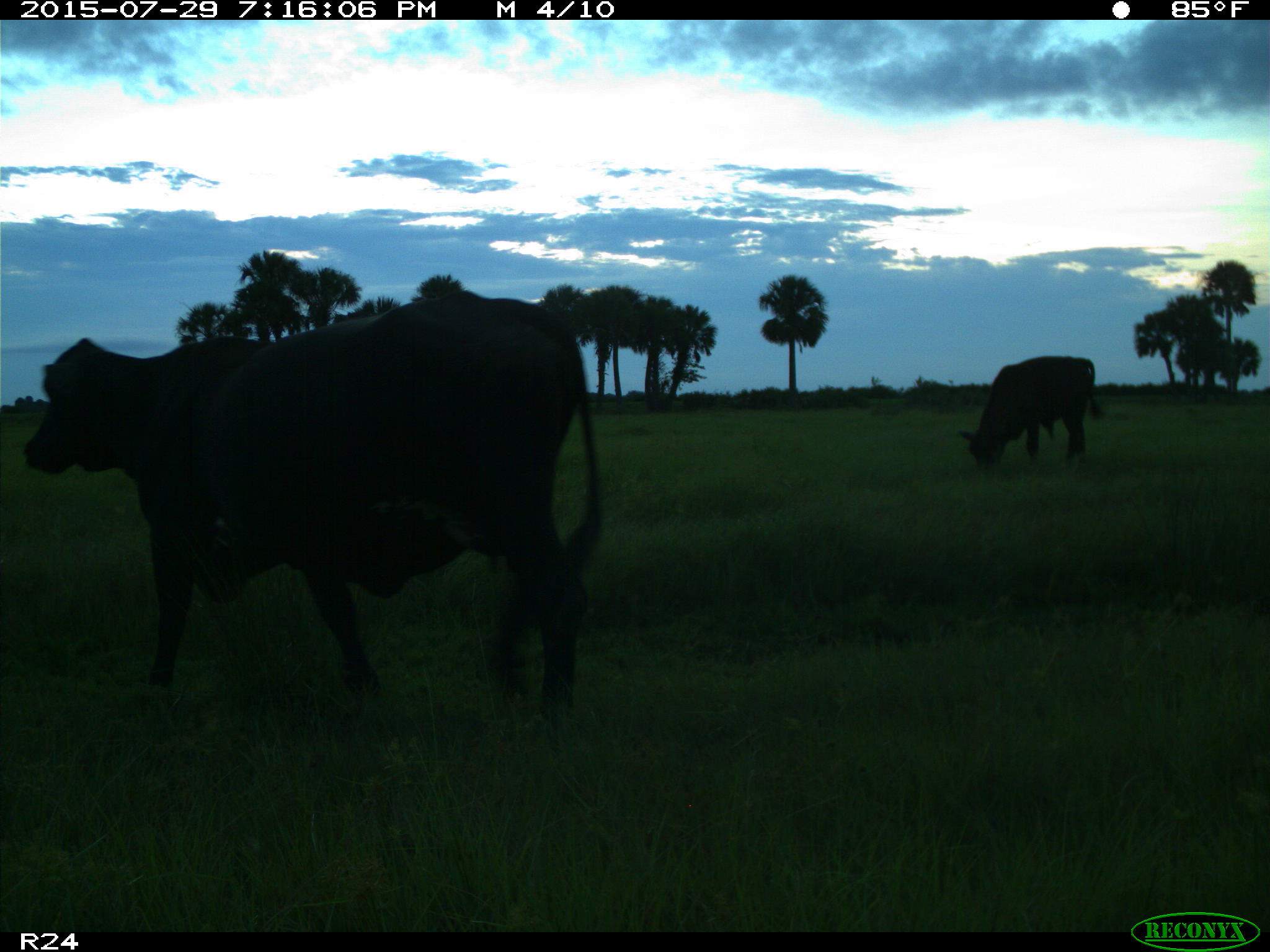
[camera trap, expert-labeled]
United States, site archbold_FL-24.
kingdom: Animalia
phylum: Chordata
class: Mammalia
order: Artiodactyla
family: Bovidae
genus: Bos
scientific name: Bos taurus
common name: domestic cow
Bos taurus (domestic cow).